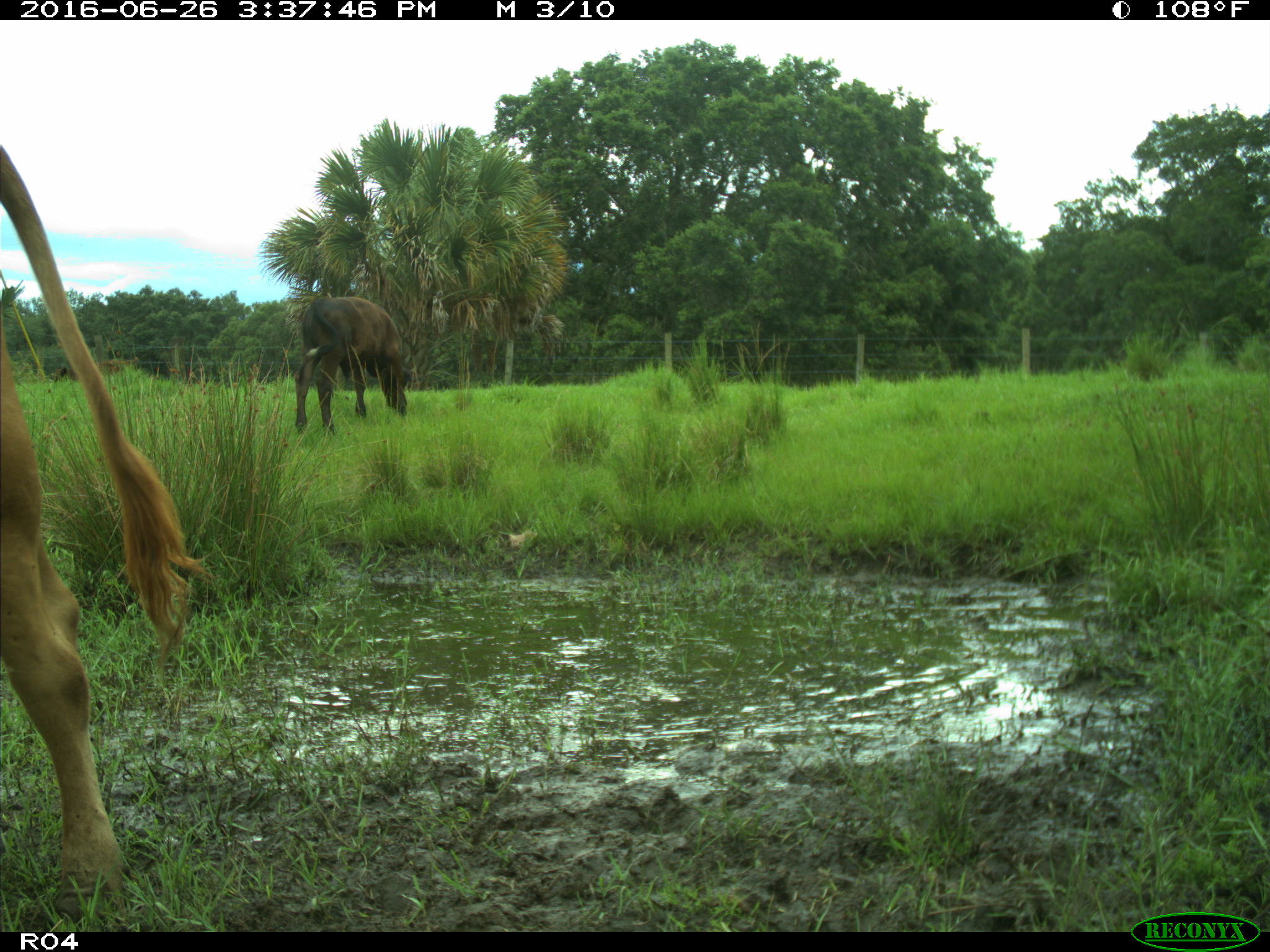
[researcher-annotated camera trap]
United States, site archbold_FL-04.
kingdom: Animalia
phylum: Chordata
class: Mammalia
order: Artiodactyla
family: Bovidae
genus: Bos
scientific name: Bos taurus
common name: domestic cow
Bos taurus (domestic cow).